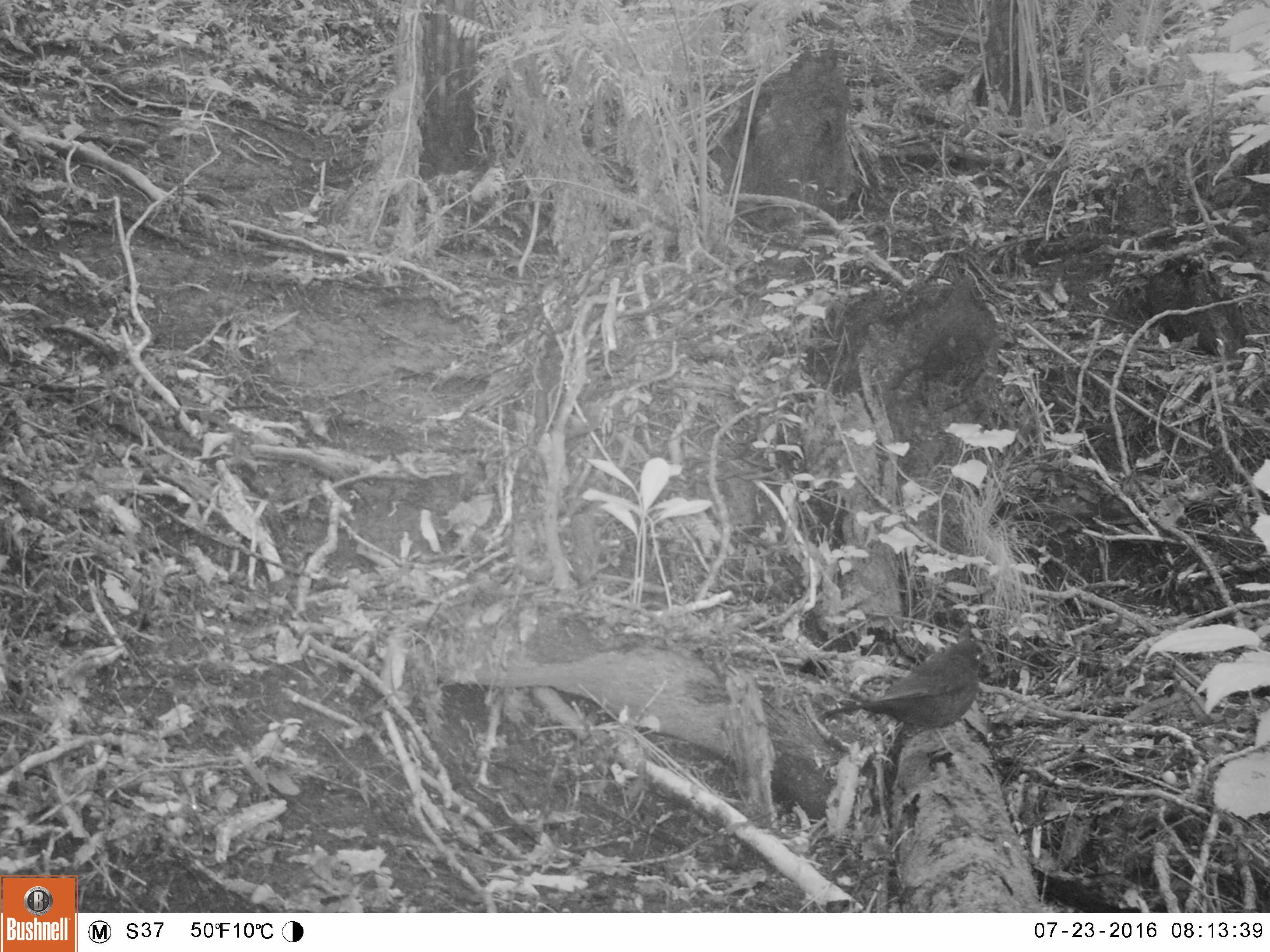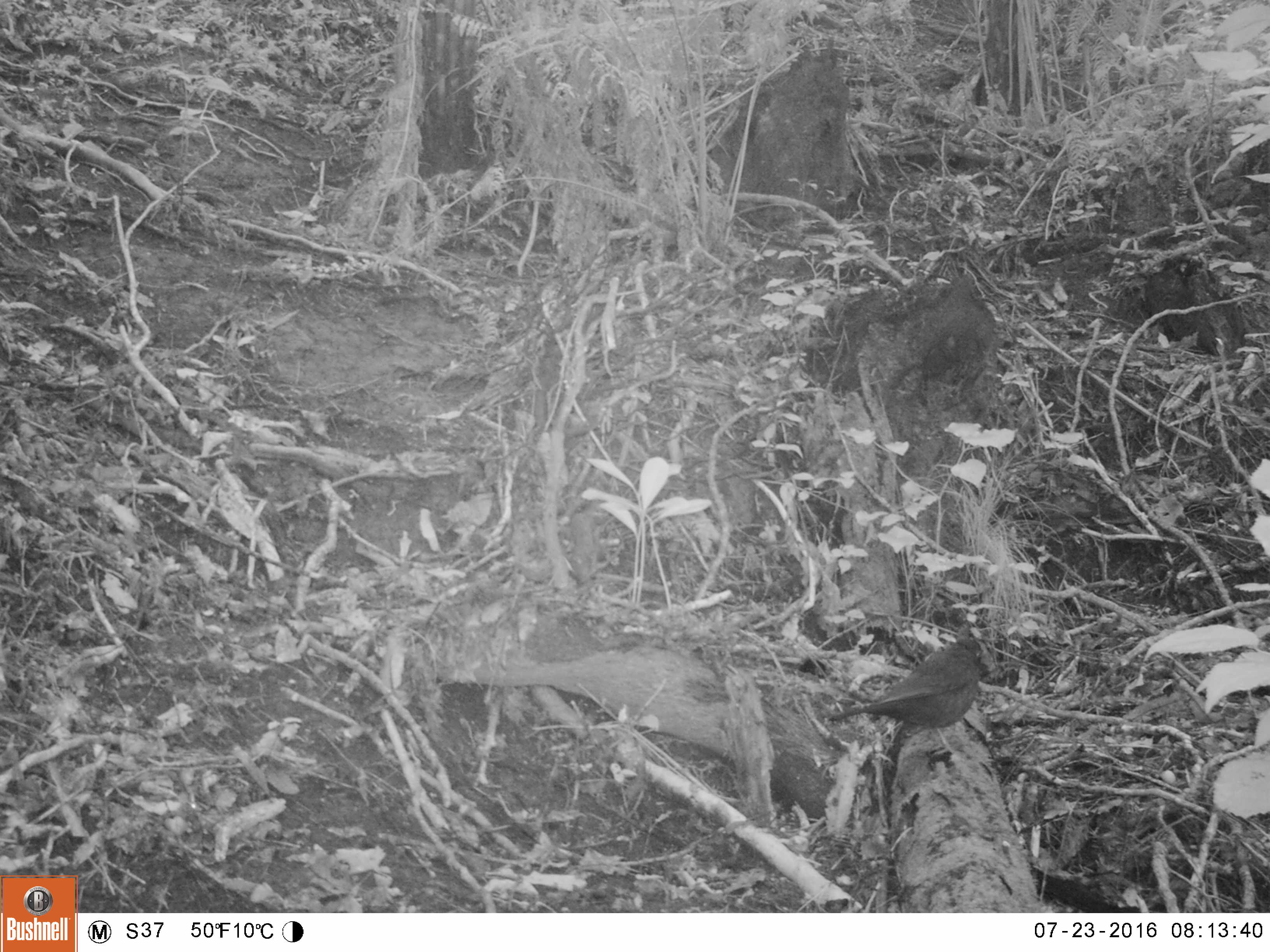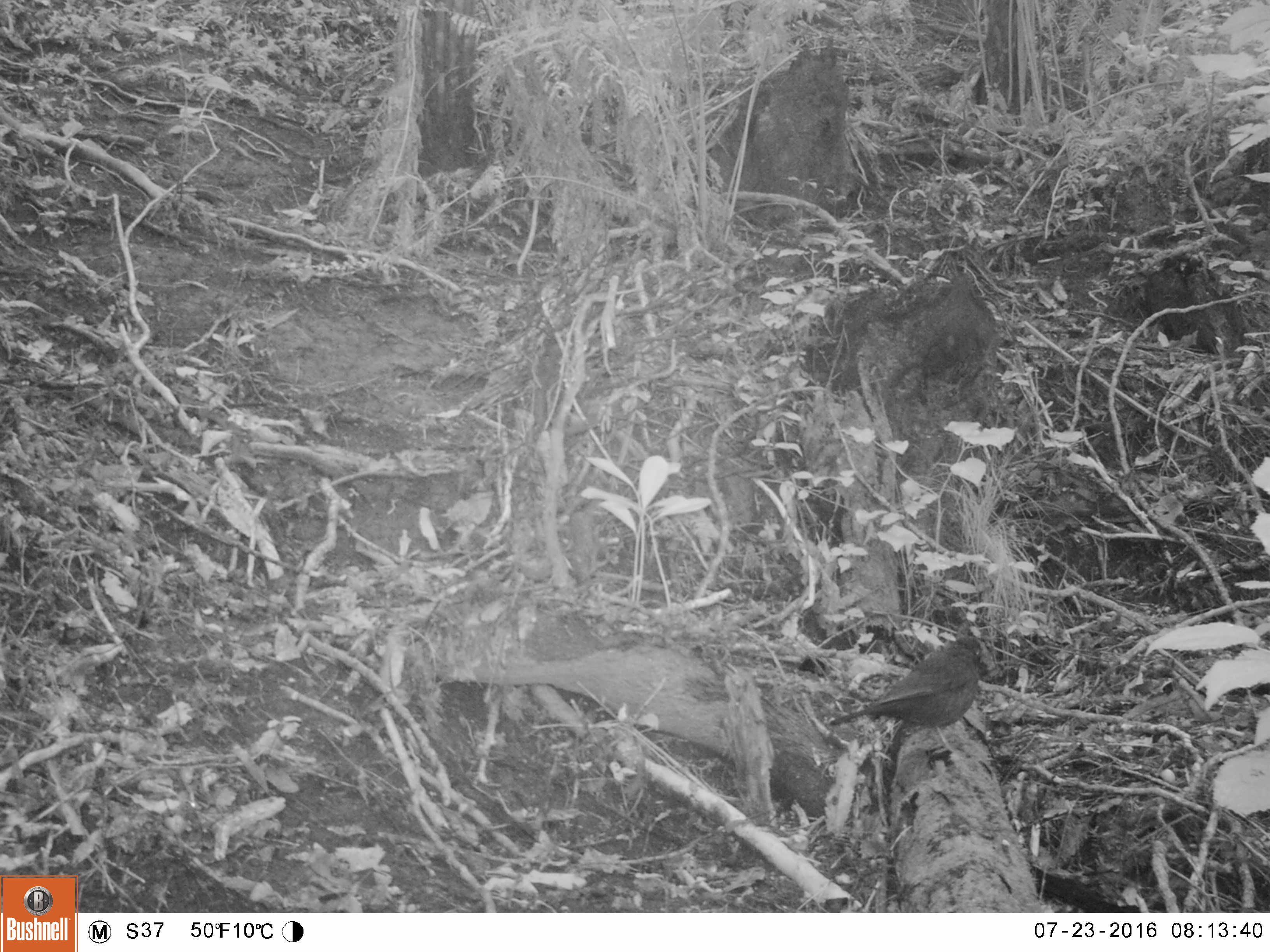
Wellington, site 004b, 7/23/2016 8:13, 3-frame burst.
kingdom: Animalia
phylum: Chordata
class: Aves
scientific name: Aves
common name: bird